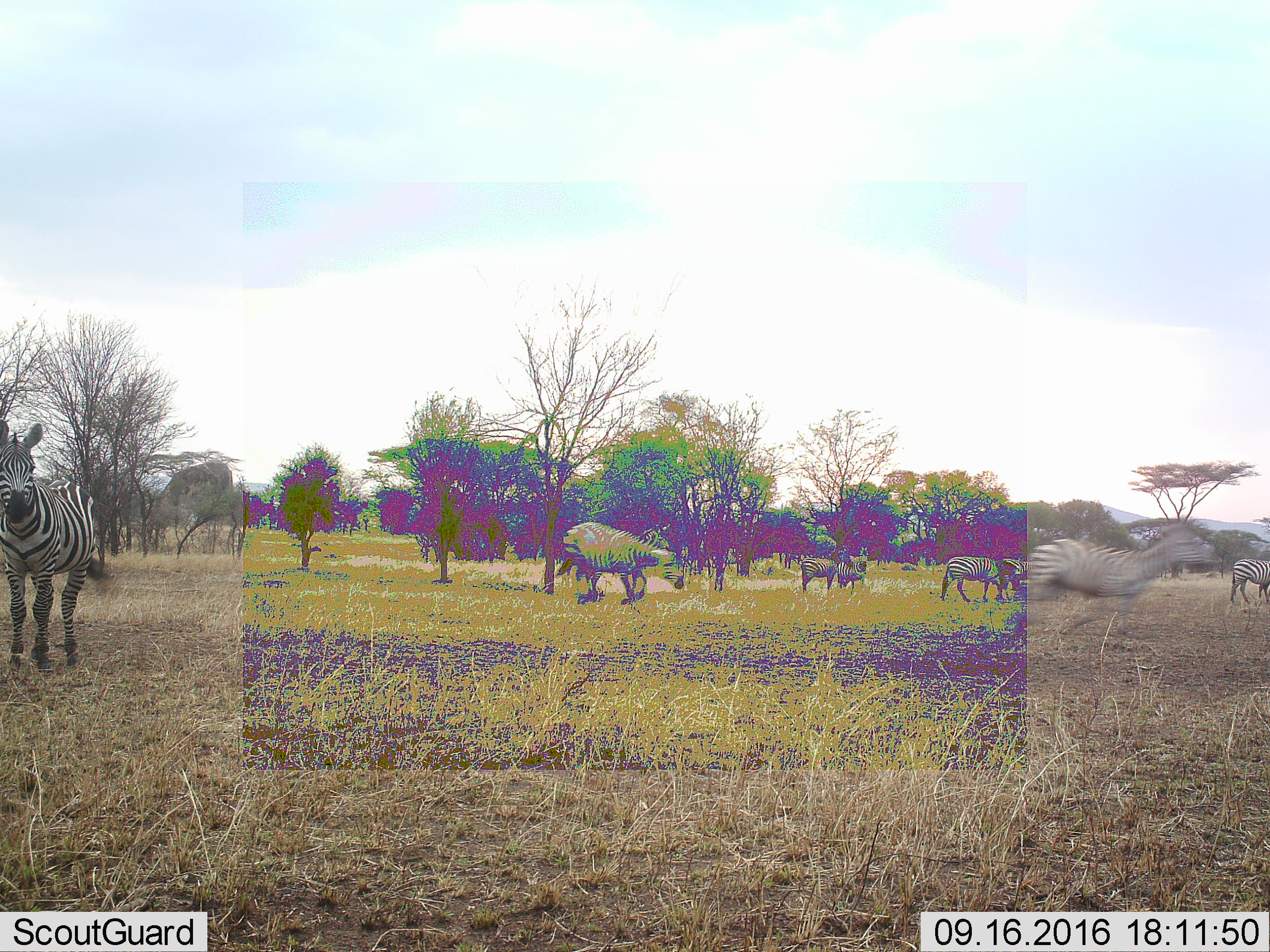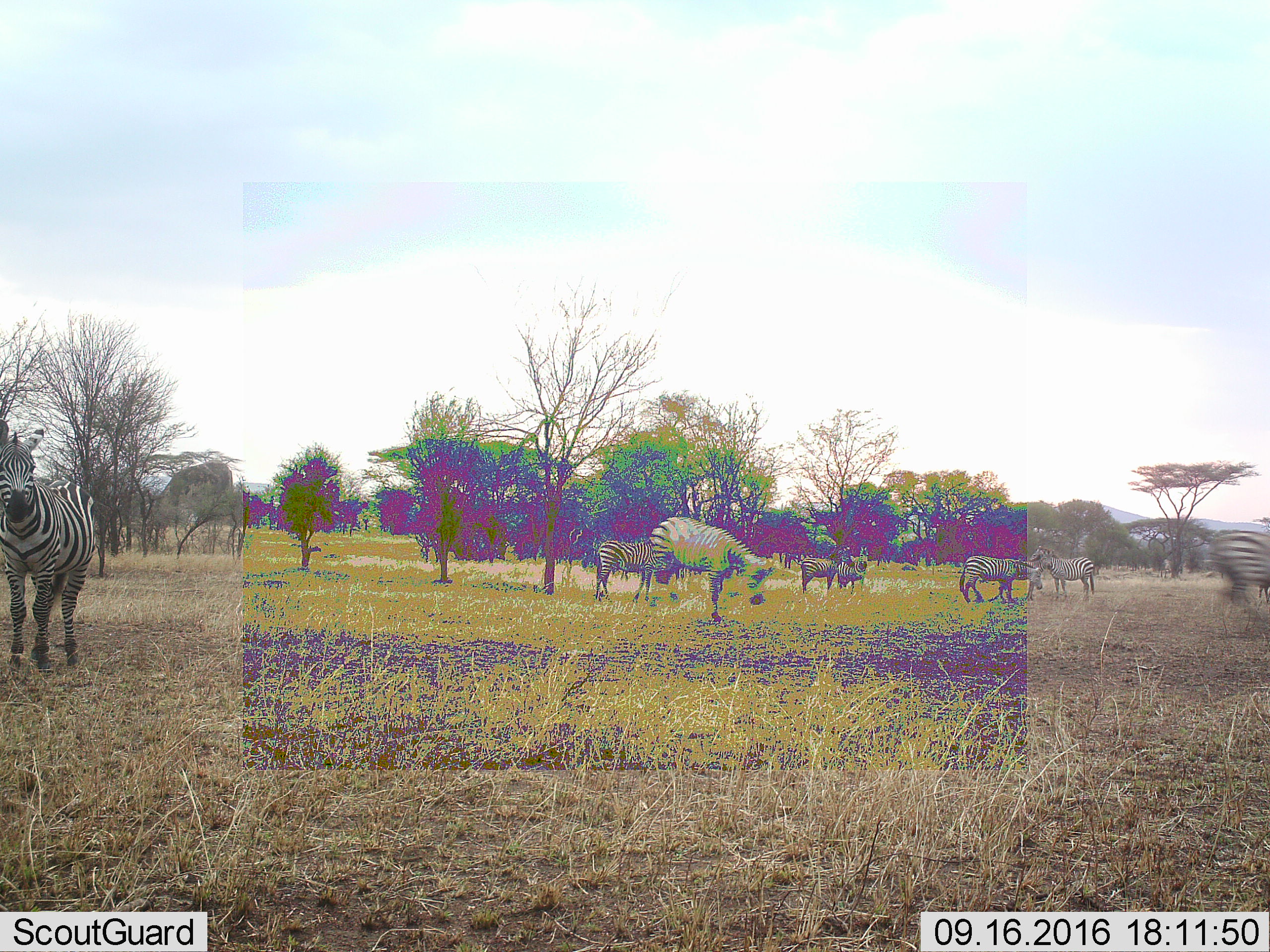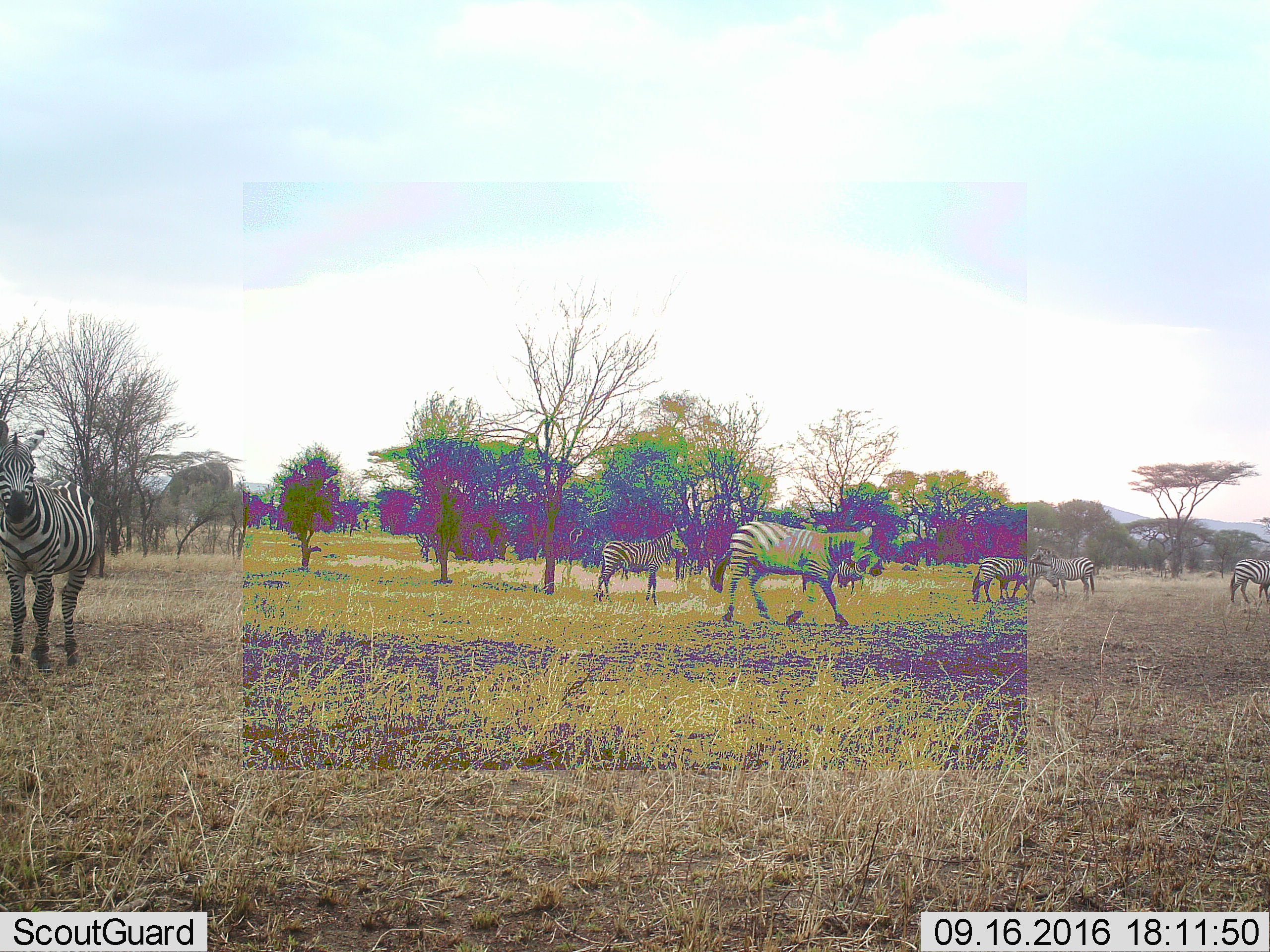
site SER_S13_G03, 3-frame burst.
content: unidentified animal